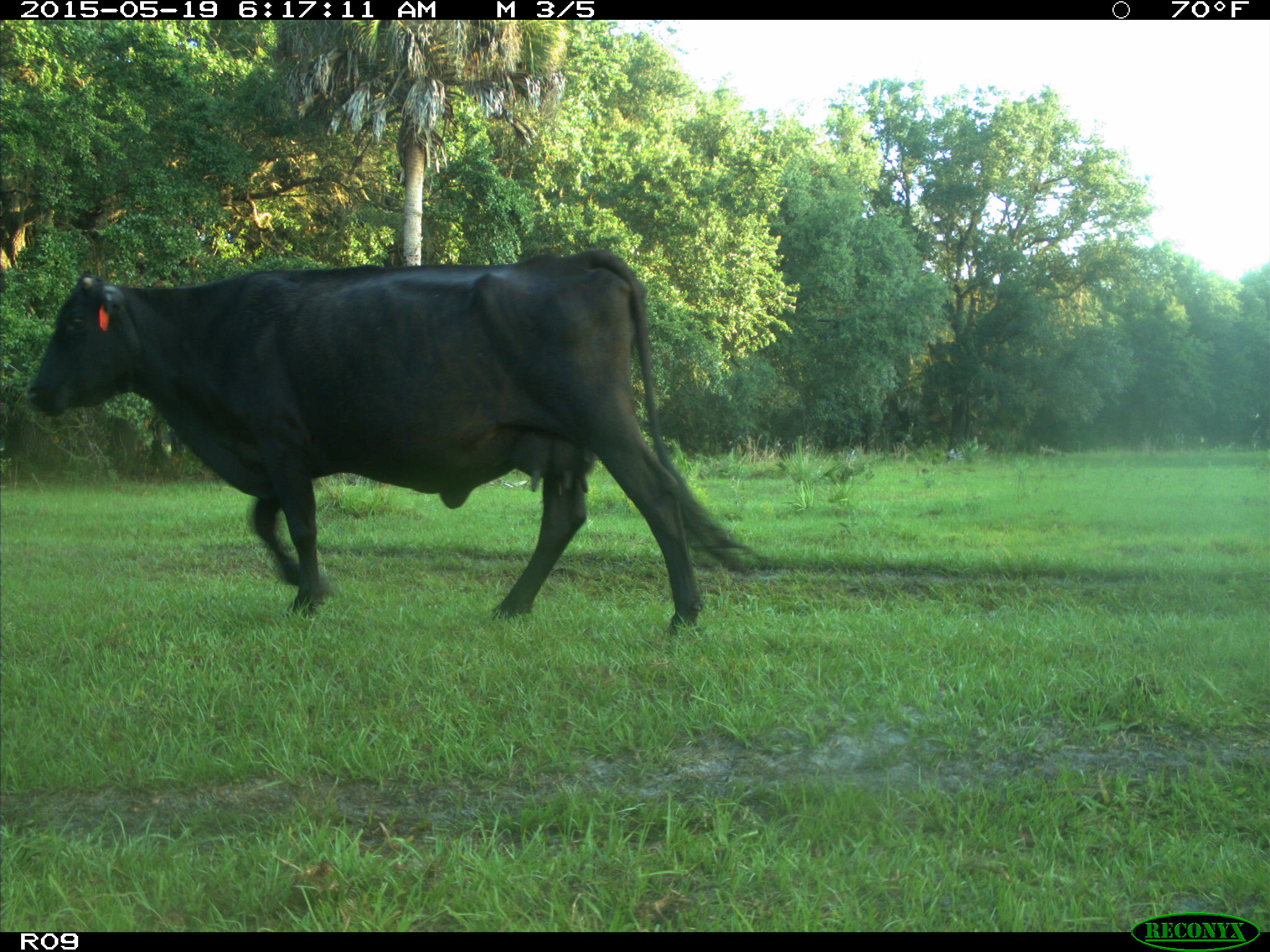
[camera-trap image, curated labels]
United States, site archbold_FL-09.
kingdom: Animalia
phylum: Chordata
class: Mammalia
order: Artiodactyla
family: Bovidae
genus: Bos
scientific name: Bos taurus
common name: domestic cow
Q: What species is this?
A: Bos taurus (domestic cow).